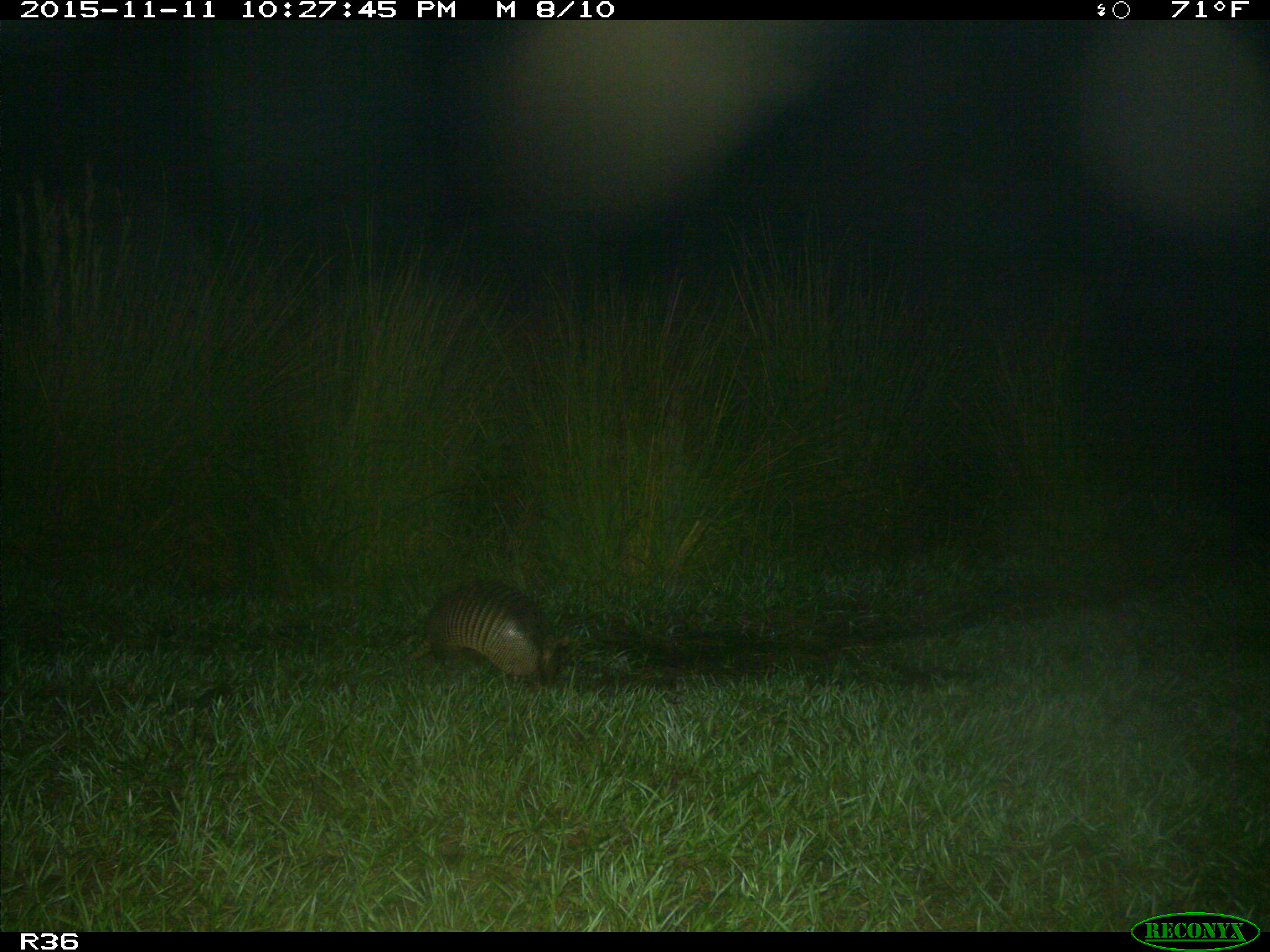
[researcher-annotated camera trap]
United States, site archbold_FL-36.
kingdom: Animalia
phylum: Chordata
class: Mammalia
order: Cingulata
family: Dasypodidae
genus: Dasypus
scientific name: Dasypus novemcinctus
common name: nine-banded armadillo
Dasypus novemcinctus (nine-banded armadillo).